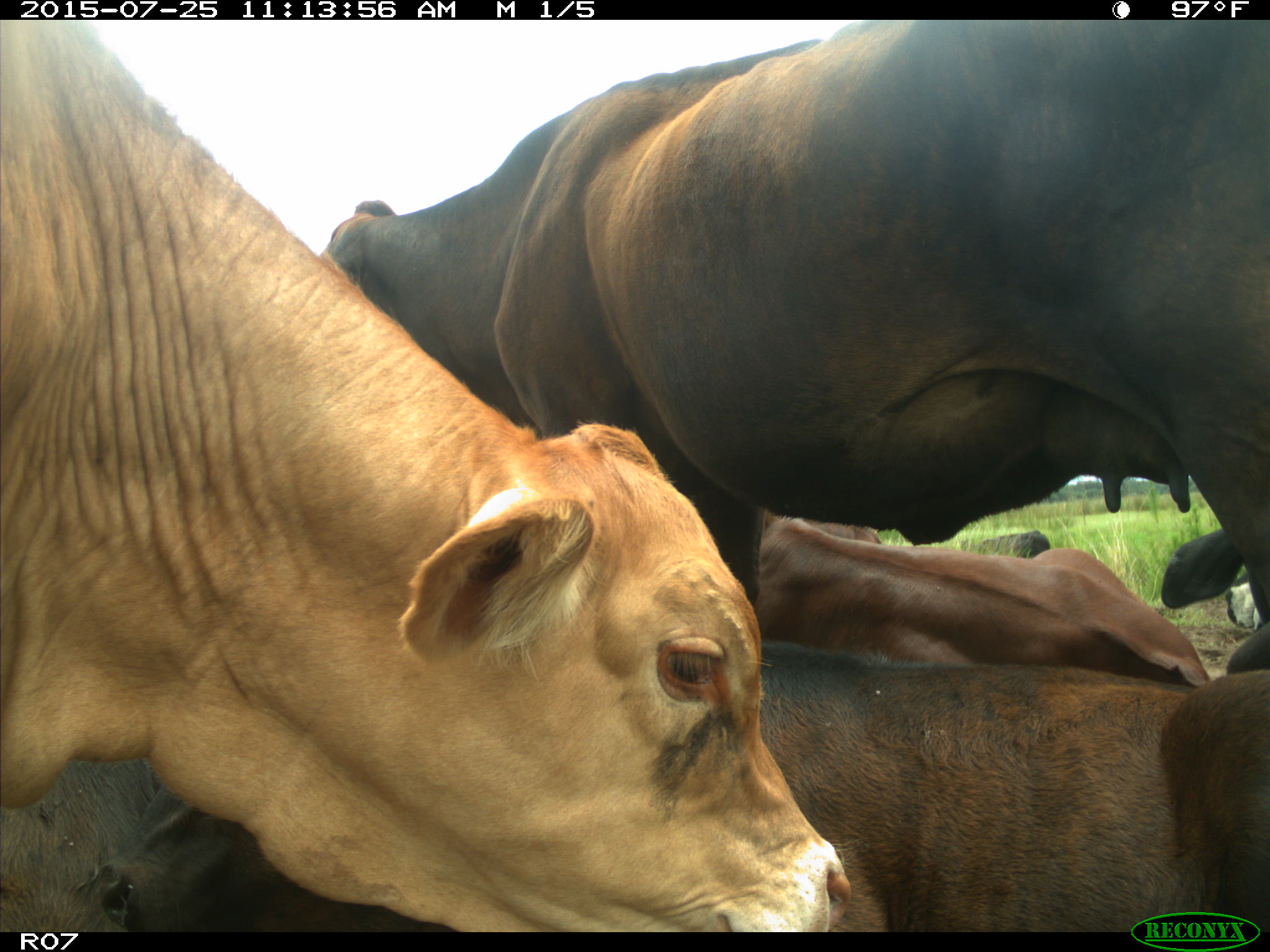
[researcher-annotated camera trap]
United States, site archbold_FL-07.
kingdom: Animalia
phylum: Chordata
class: Mammalia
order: Artiodactyla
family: Bovidae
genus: Bos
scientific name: Bos taurus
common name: domestic cow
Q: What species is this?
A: Bos taurus (domestic cow).